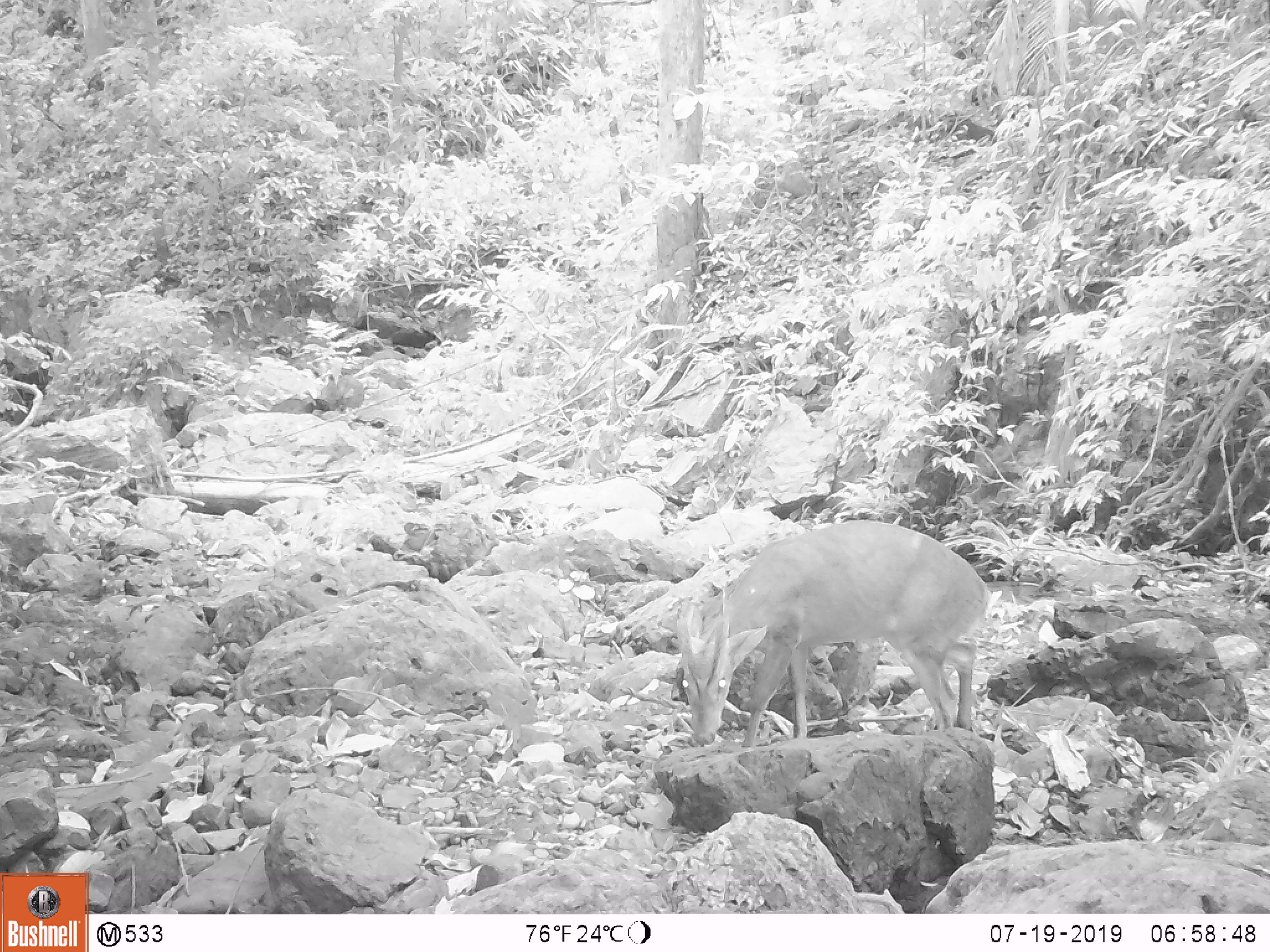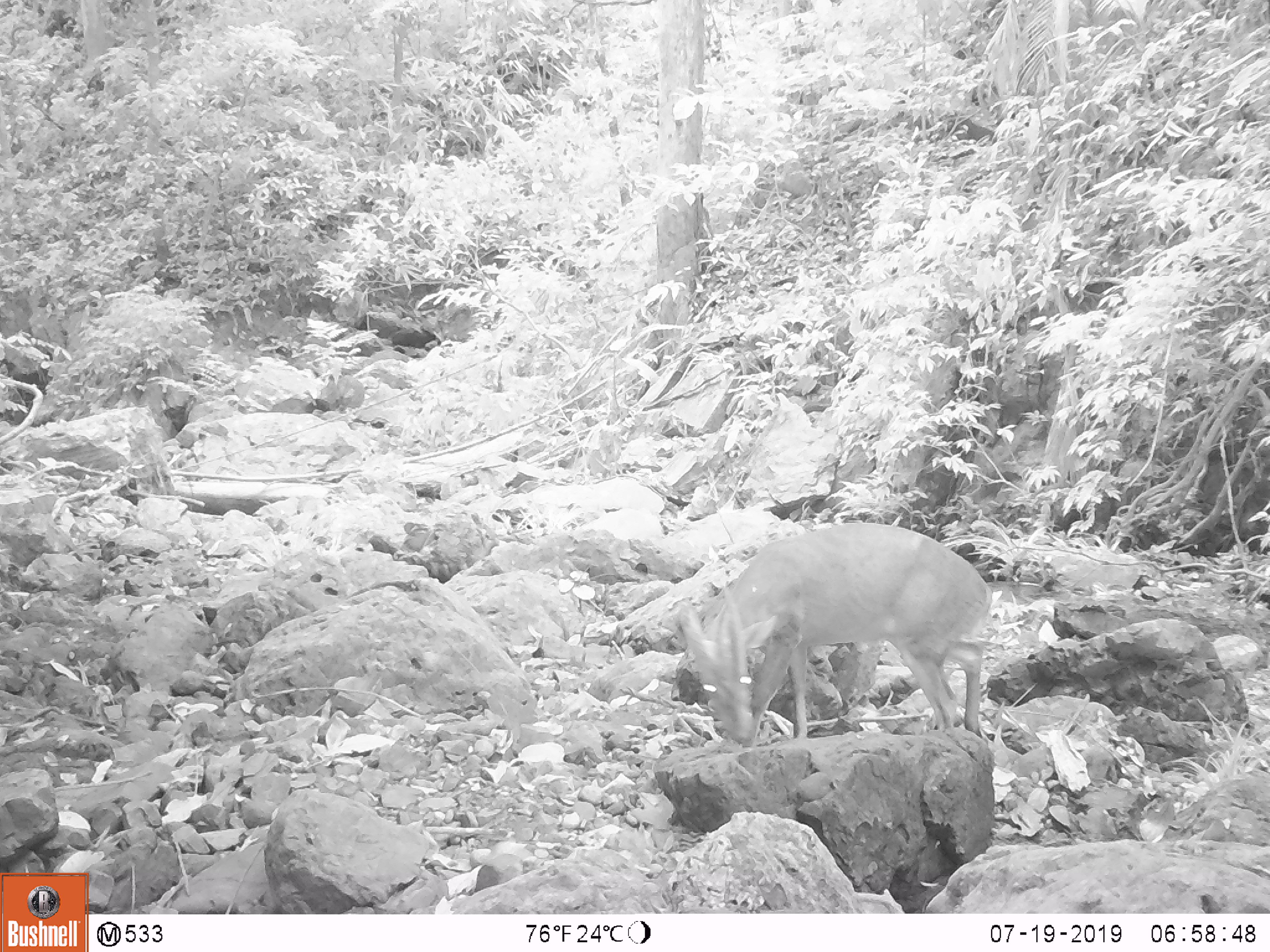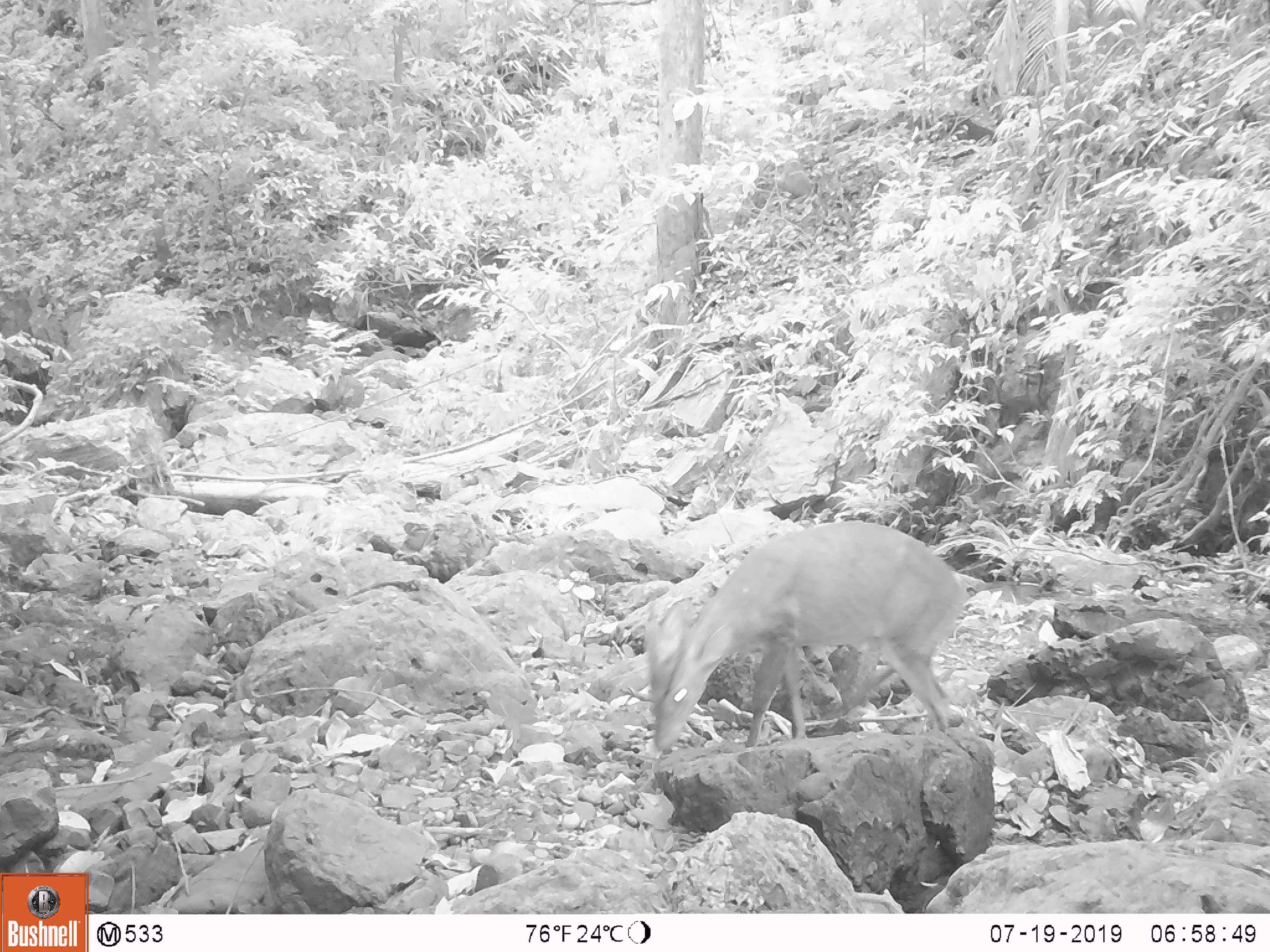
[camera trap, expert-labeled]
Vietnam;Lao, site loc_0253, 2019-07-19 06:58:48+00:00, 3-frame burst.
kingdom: Animalia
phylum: Chordata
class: Mammalia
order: Artiodactyla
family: Cervidae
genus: Muntiacus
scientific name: Muntiacus rooseveltorum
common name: roosevelt's muntjac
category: roosevelts muntjac group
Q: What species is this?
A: Roosevelts muntjac group (roosevelt's muntjac) (Muntiacus rooseveltorum).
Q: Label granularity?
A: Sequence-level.